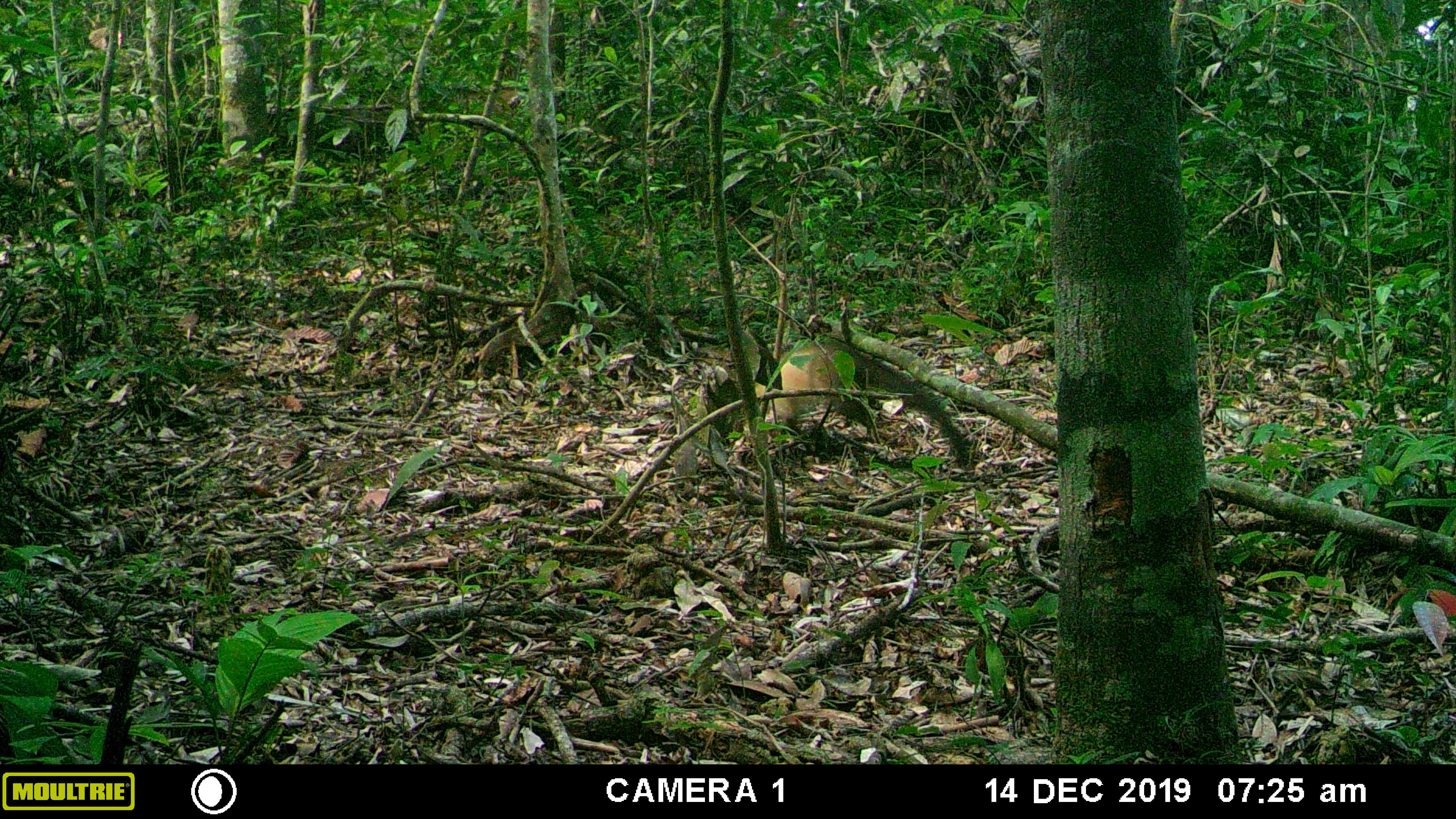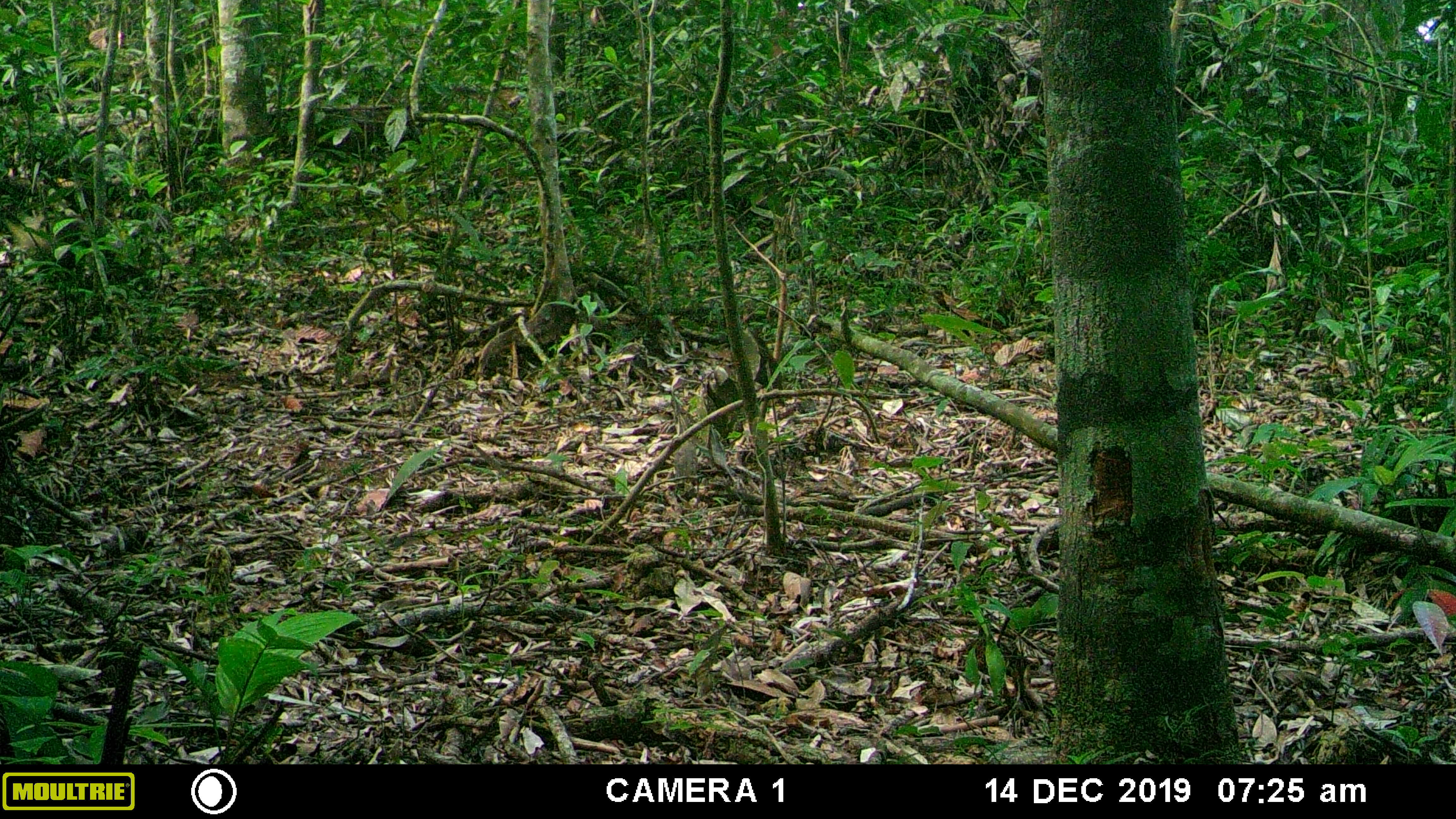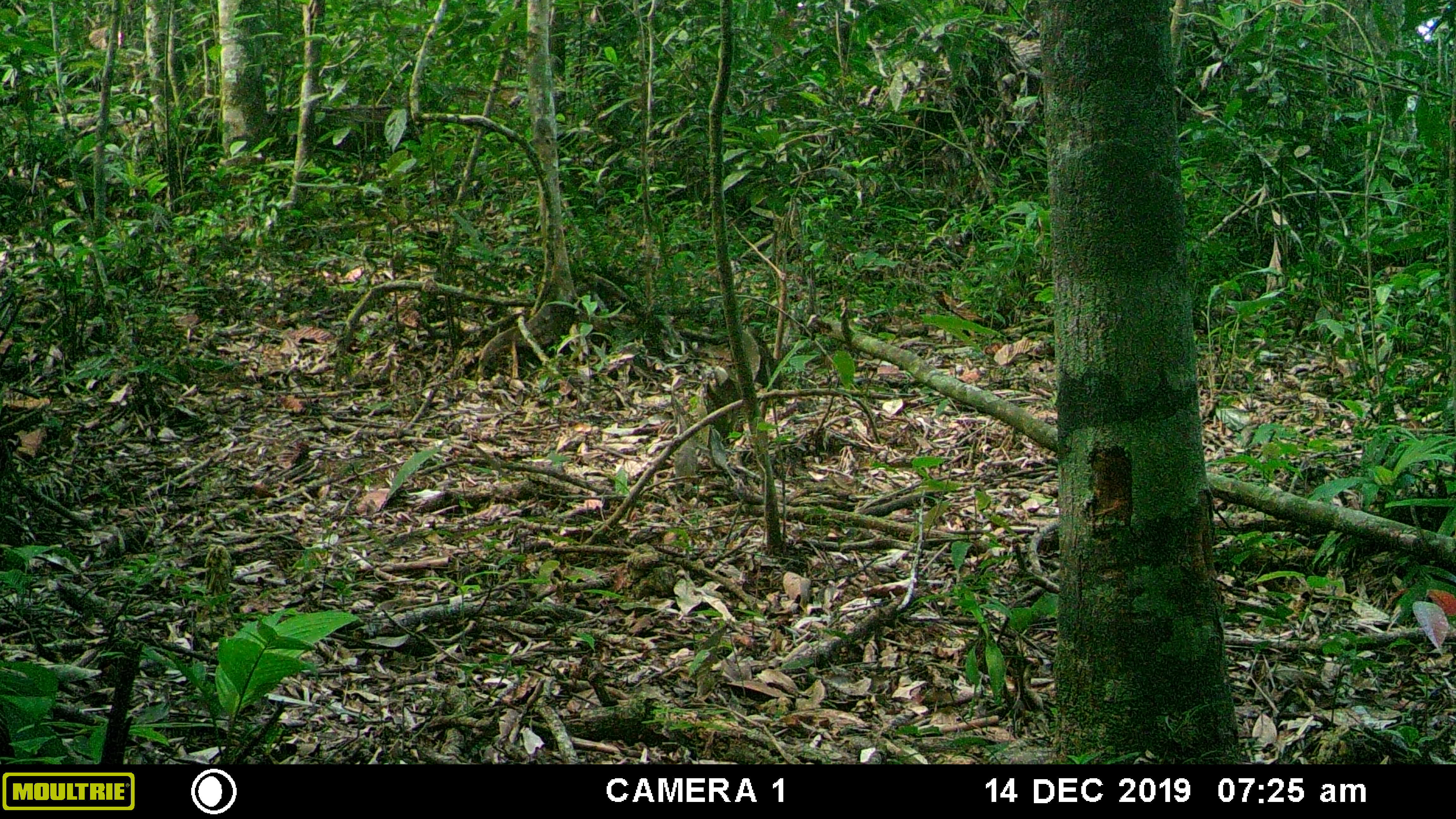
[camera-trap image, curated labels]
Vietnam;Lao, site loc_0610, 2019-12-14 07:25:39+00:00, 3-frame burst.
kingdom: Animalia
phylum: Chordata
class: Mammalia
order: Carnivora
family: Mustelidae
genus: Martes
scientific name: Martes flavigula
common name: yellow-throated marten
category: yellow throated marten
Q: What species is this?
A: Yellow throated marten (yellow-throated marten) (Martes flavigula).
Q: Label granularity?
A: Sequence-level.